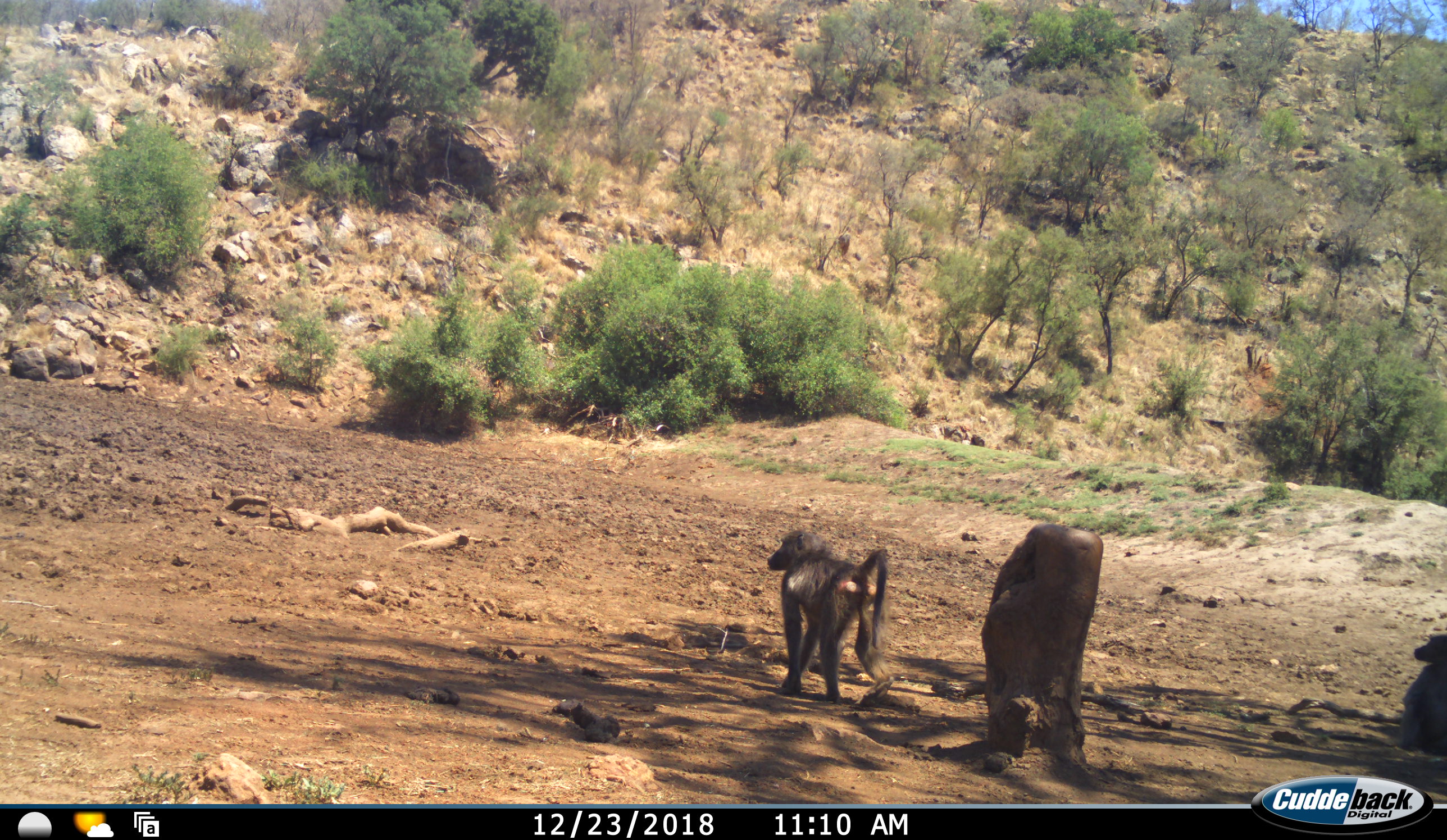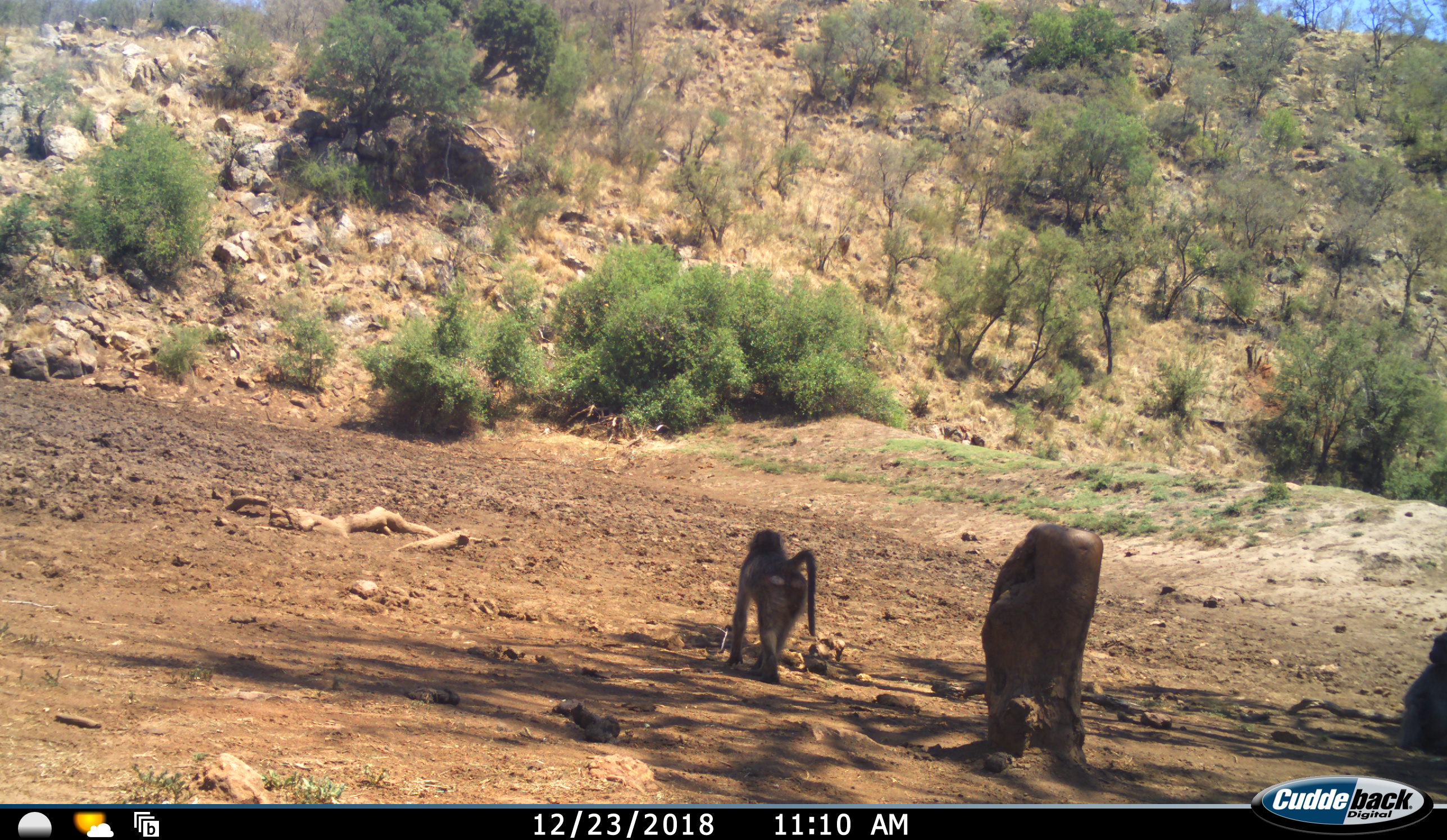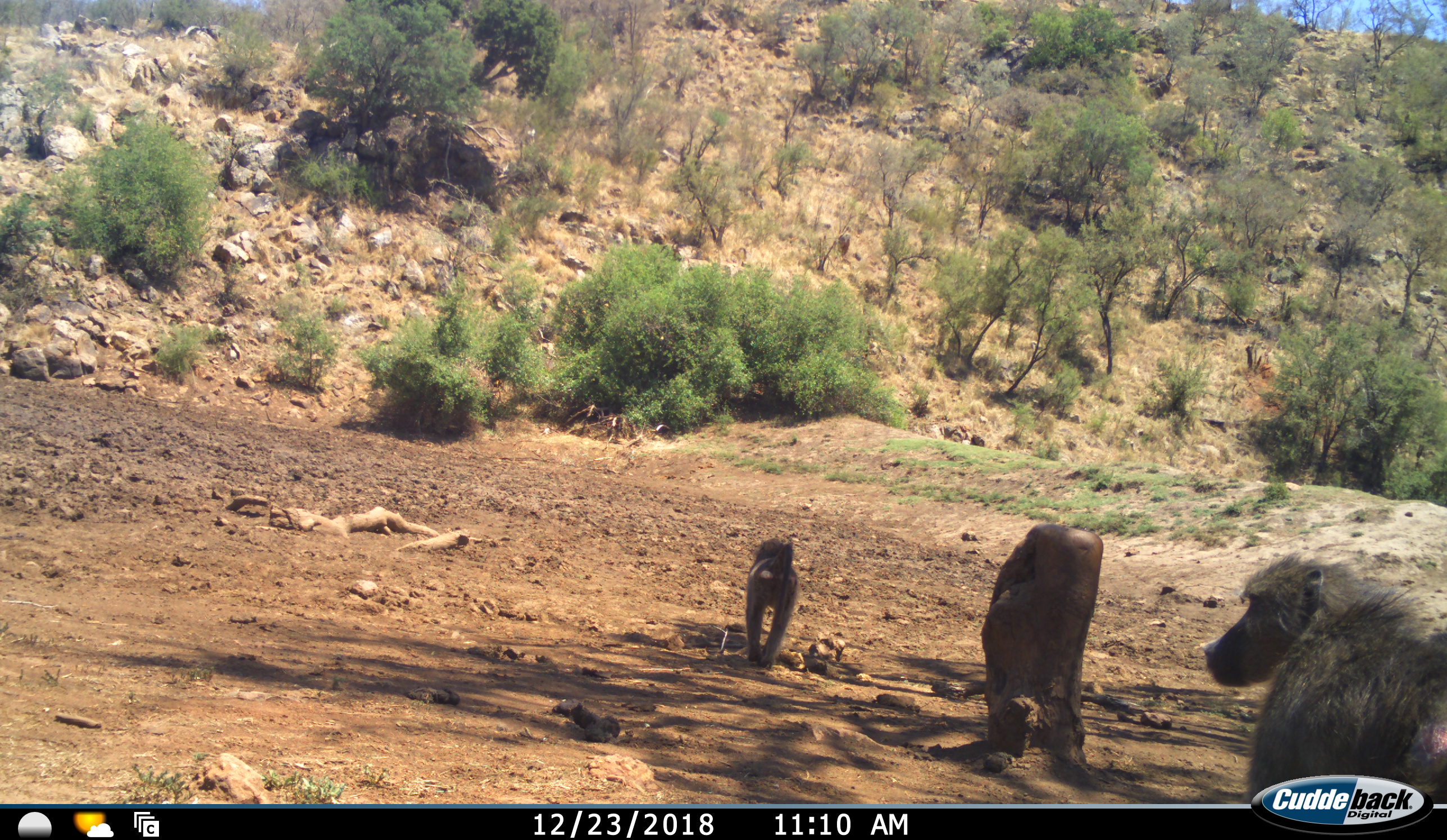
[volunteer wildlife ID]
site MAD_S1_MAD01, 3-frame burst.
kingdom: Animalia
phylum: Chordata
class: Mammalia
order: Primates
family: Cercopithecidae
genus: Papio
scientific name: Papio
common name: baboon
Baboon (Papio), count 2. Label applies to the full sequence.